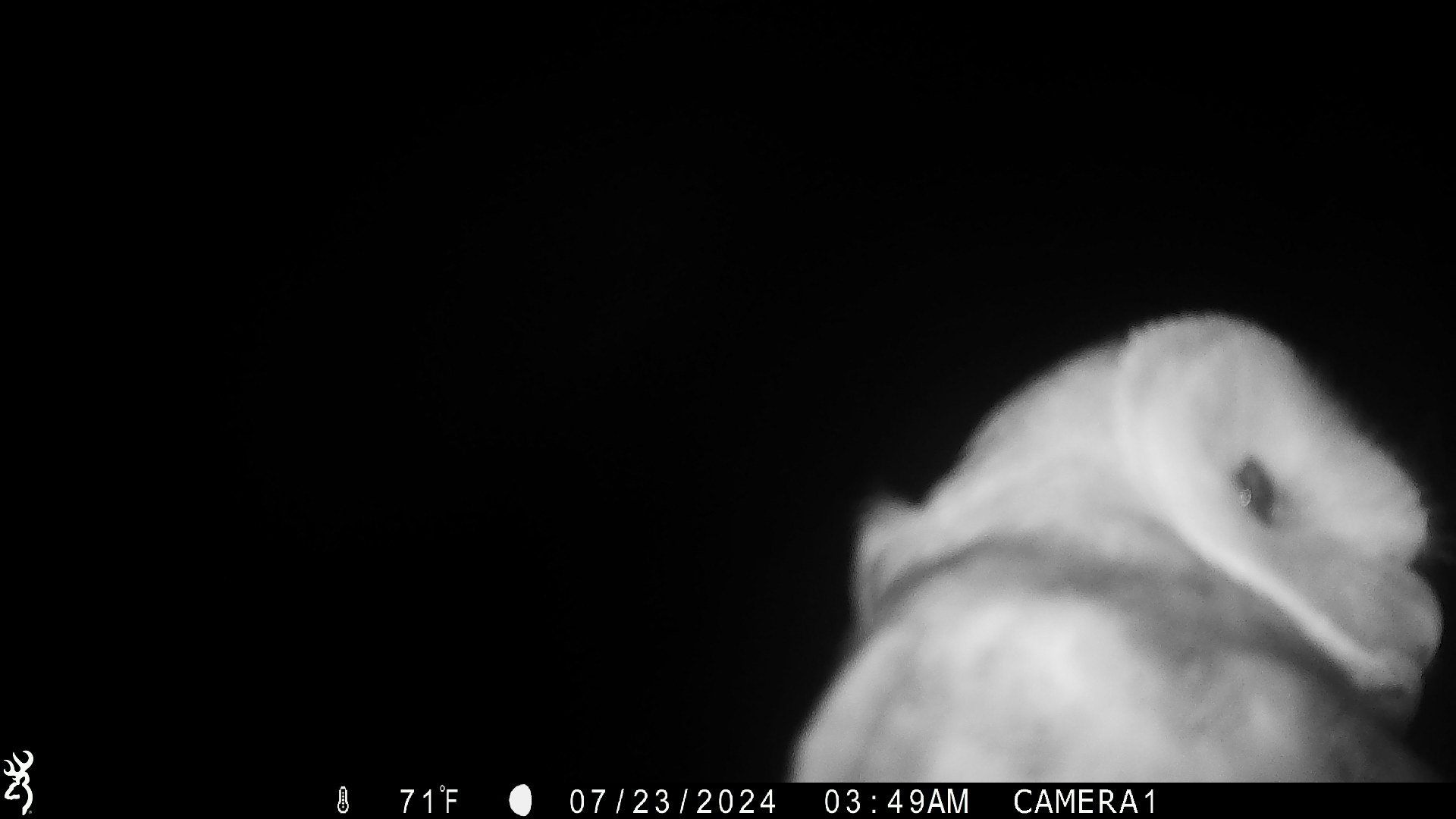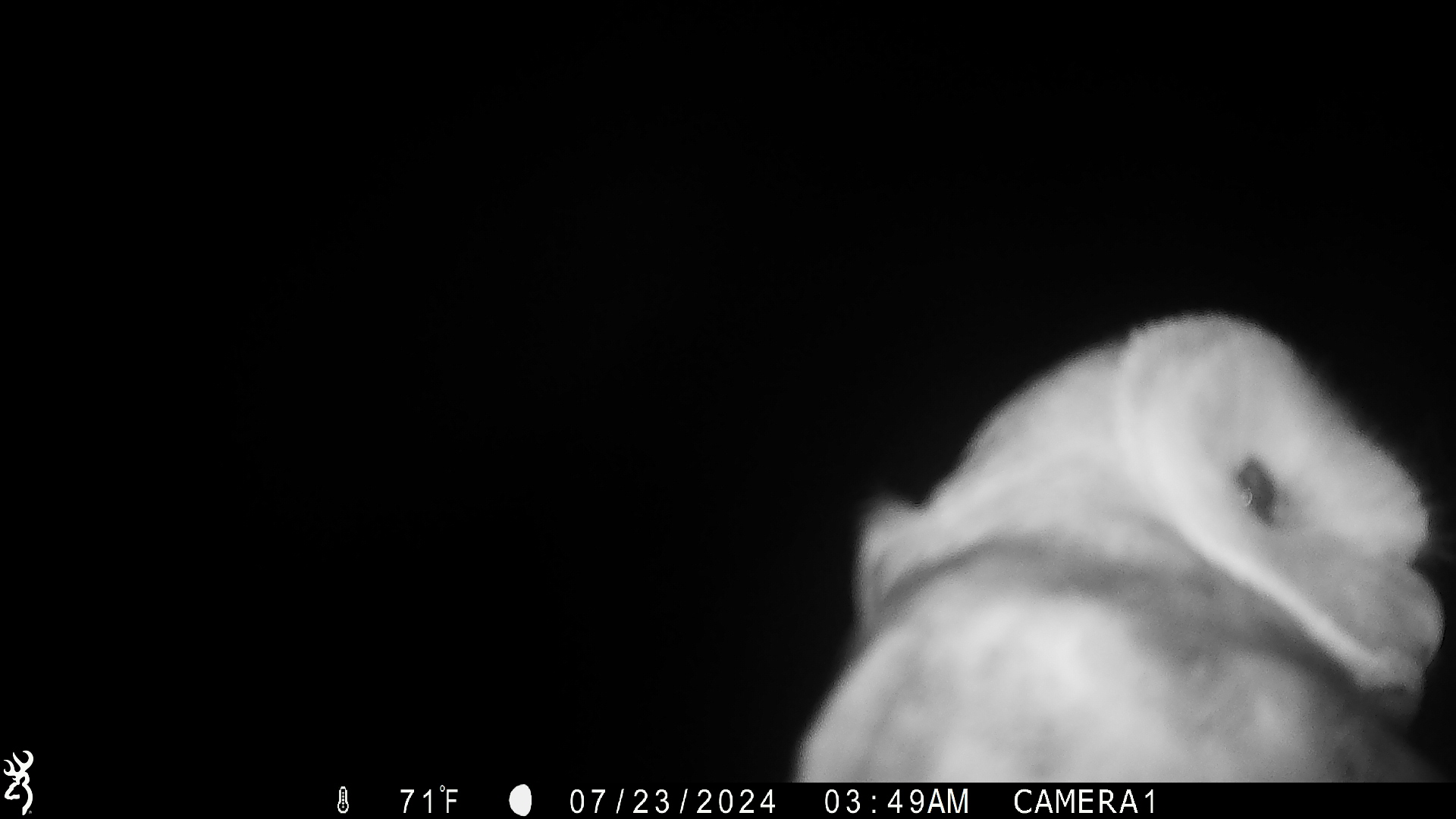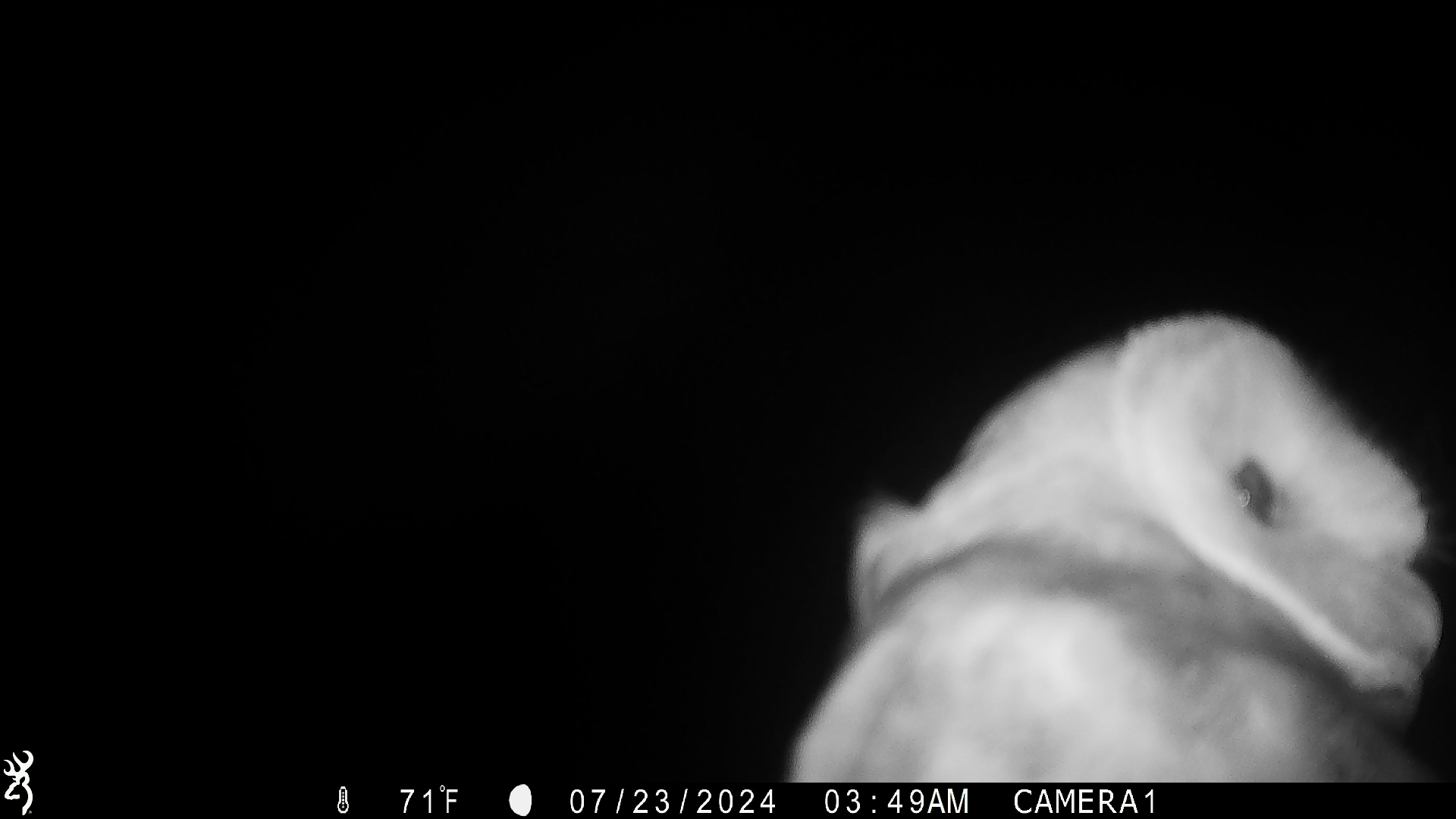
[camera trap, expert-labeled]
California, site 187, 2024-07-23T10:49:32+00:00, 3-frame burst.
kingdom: Animalia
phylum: Chordata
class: Aves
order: Strigiformes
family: Tytonidae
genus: Tyto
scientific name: Tyto alba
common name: barn owl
Barn owl (Tyto alba).